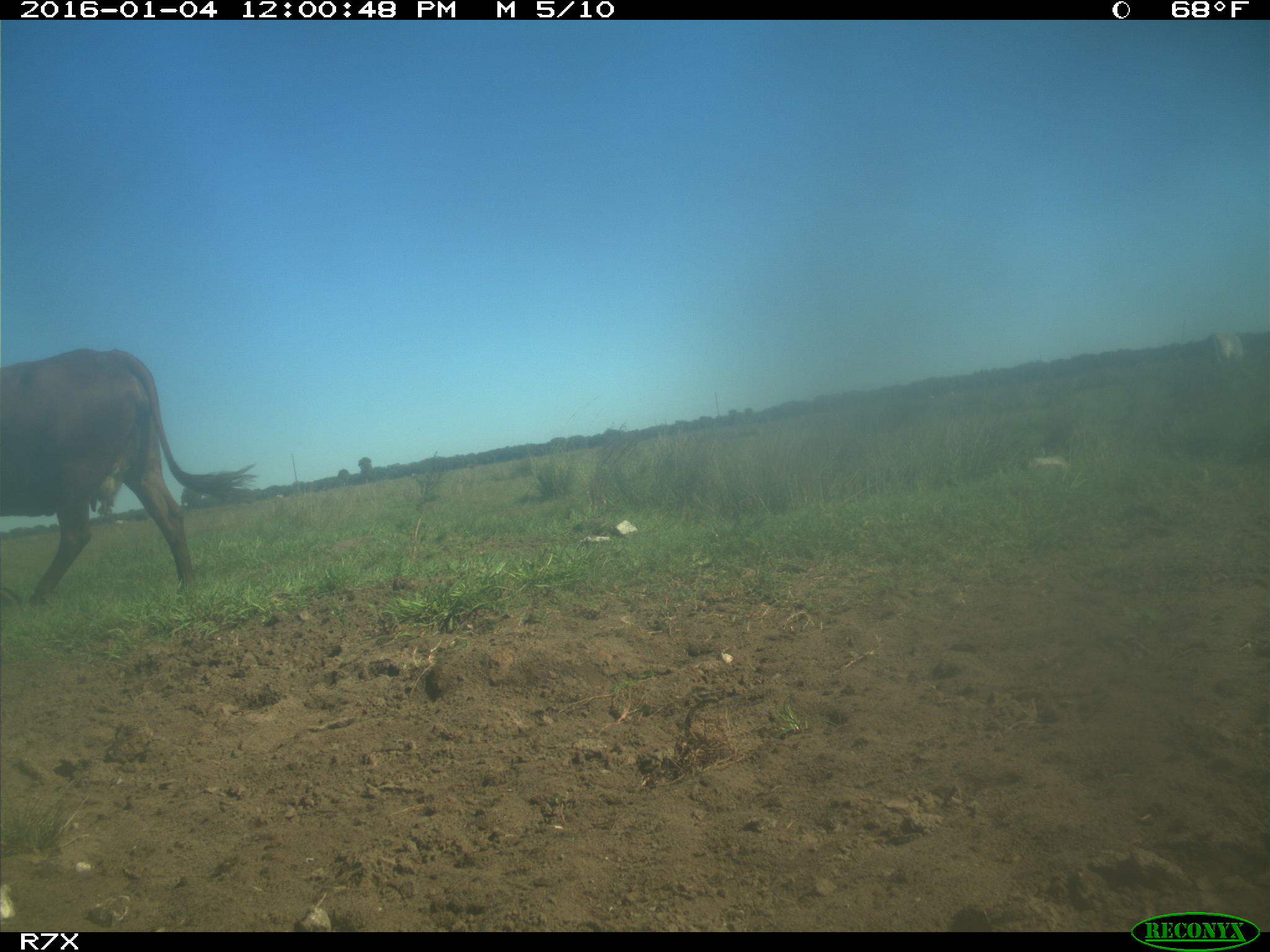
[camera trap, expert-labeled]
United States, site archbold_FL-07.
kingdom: Animalia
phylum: Chordata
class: Mammalia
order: Artiodactyla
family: Bovidae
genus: Bos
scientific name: Bos taurus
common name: domestic cow